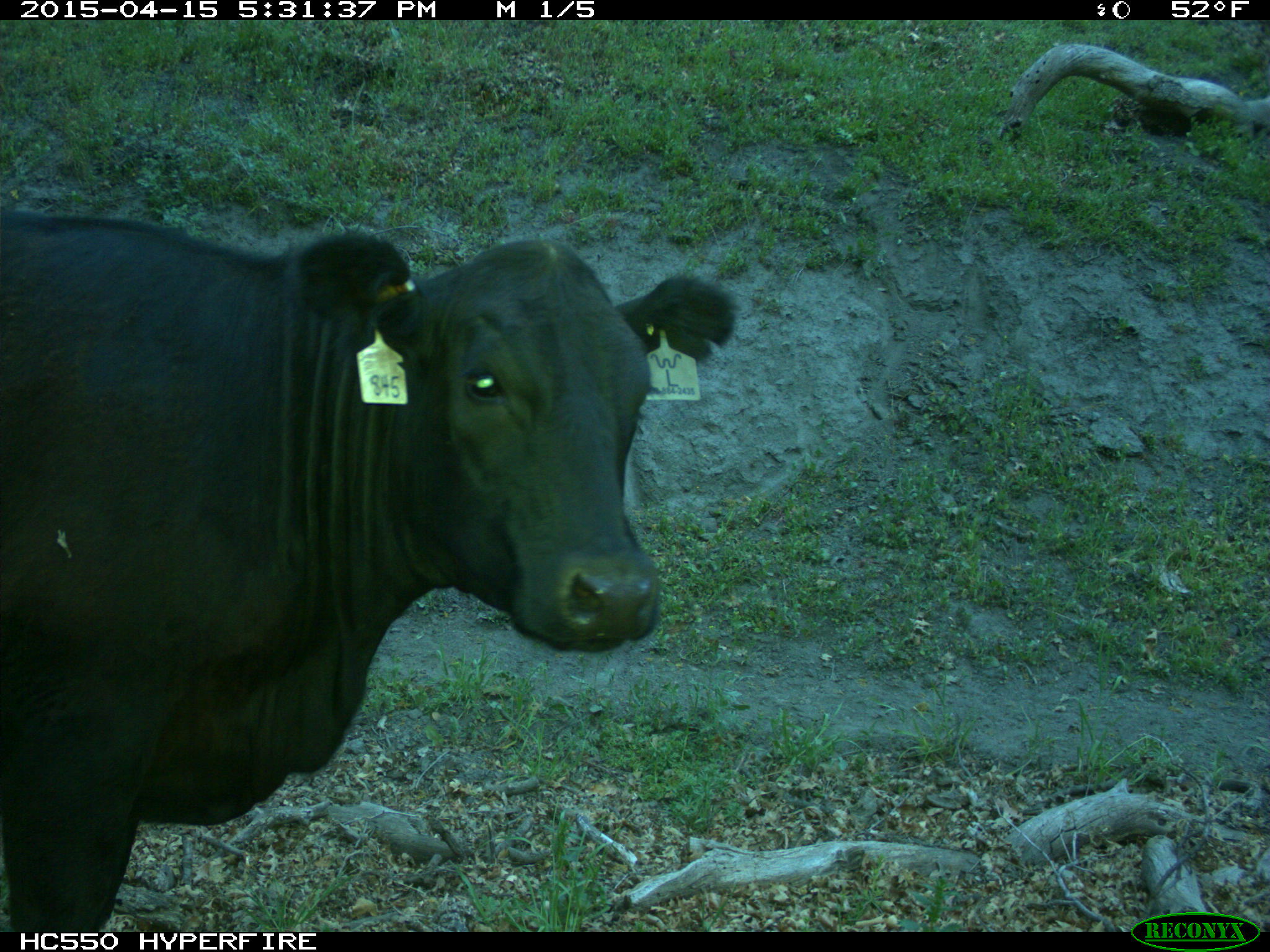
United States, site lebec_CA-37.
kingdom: Animalia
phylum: Chordata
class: Mammalia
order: Artiodactyla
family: Bovidae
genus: Bos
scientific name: Bos taurus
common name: domestic cow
Bos taurus (domestic cow).